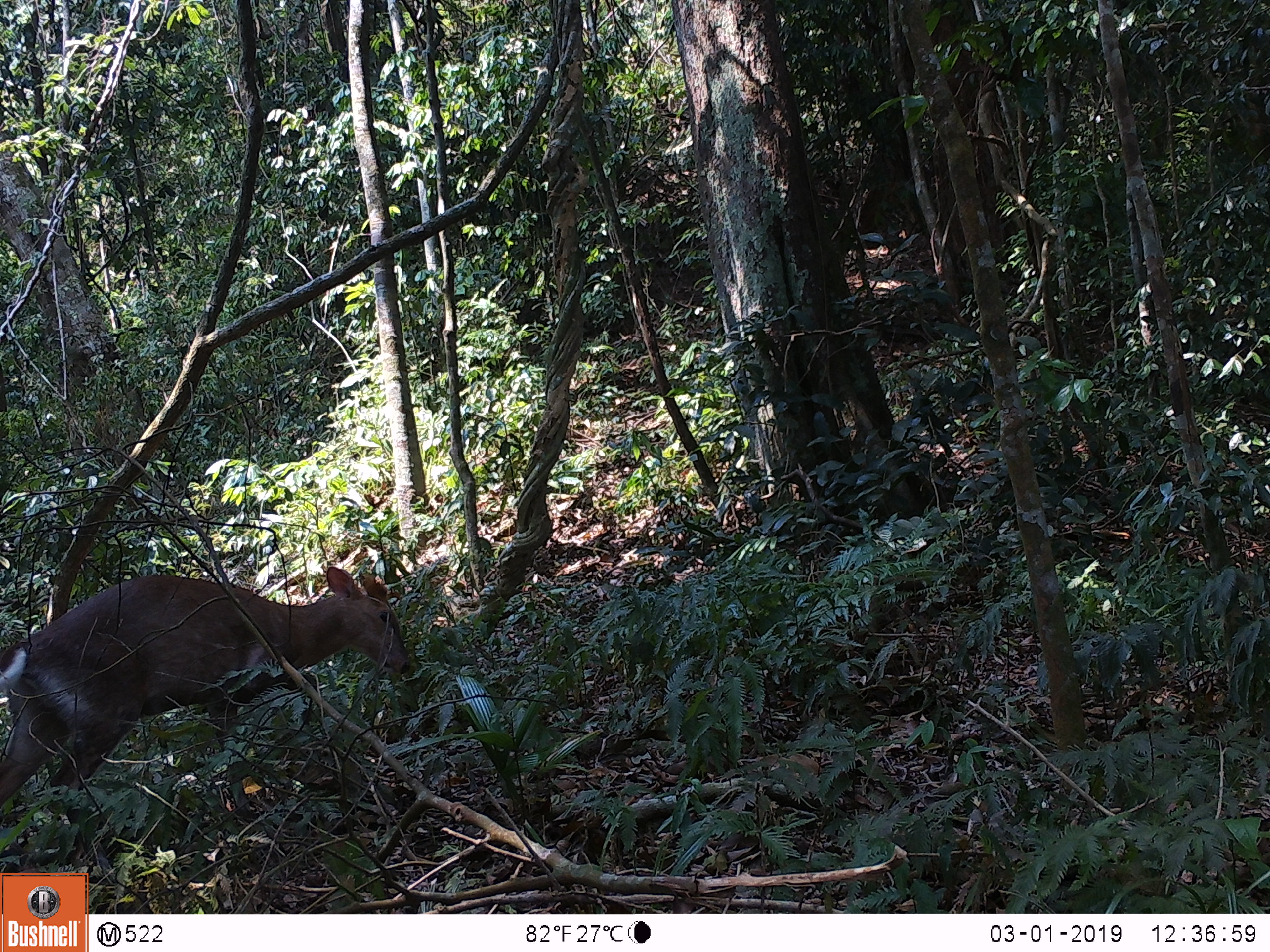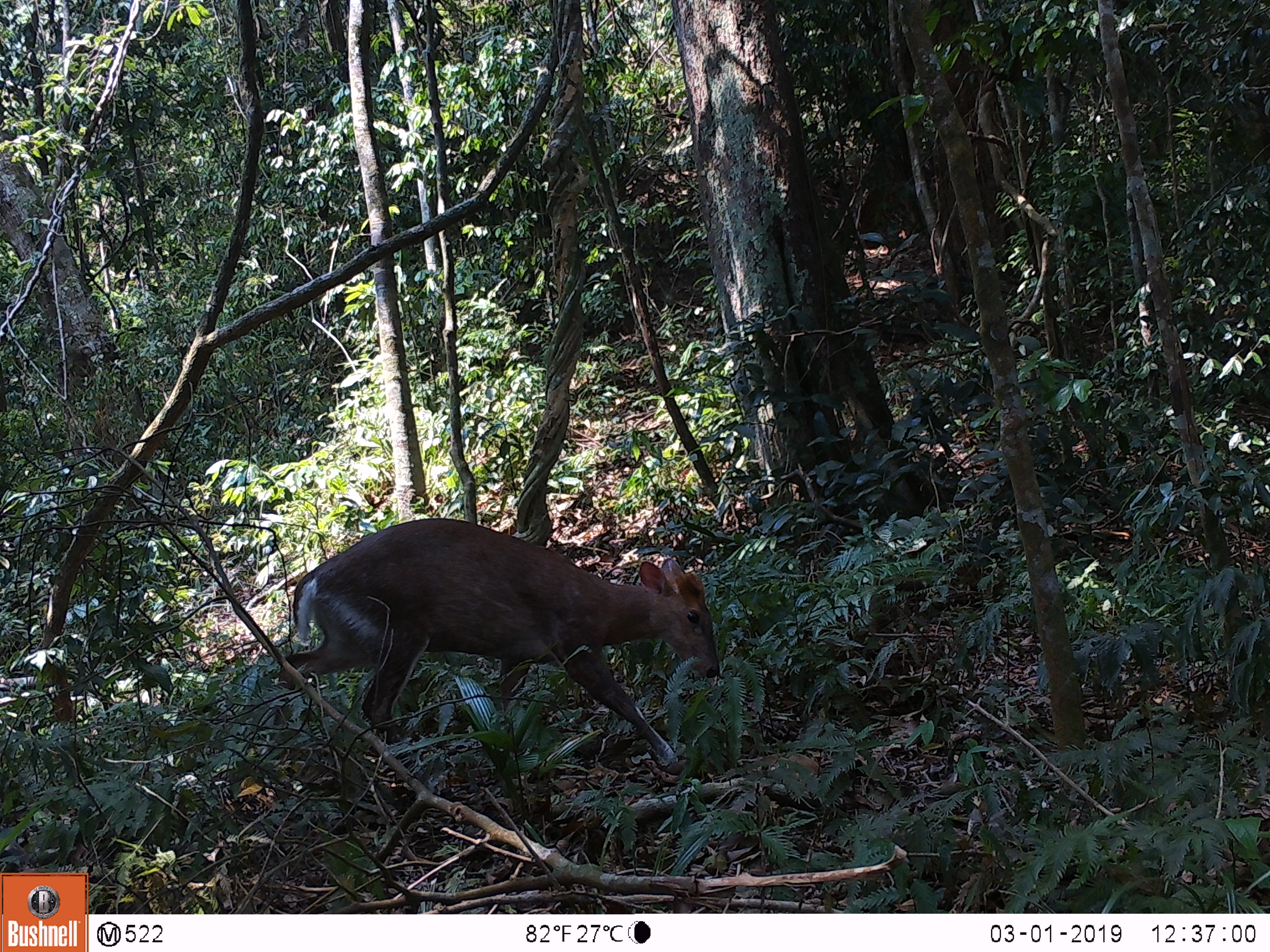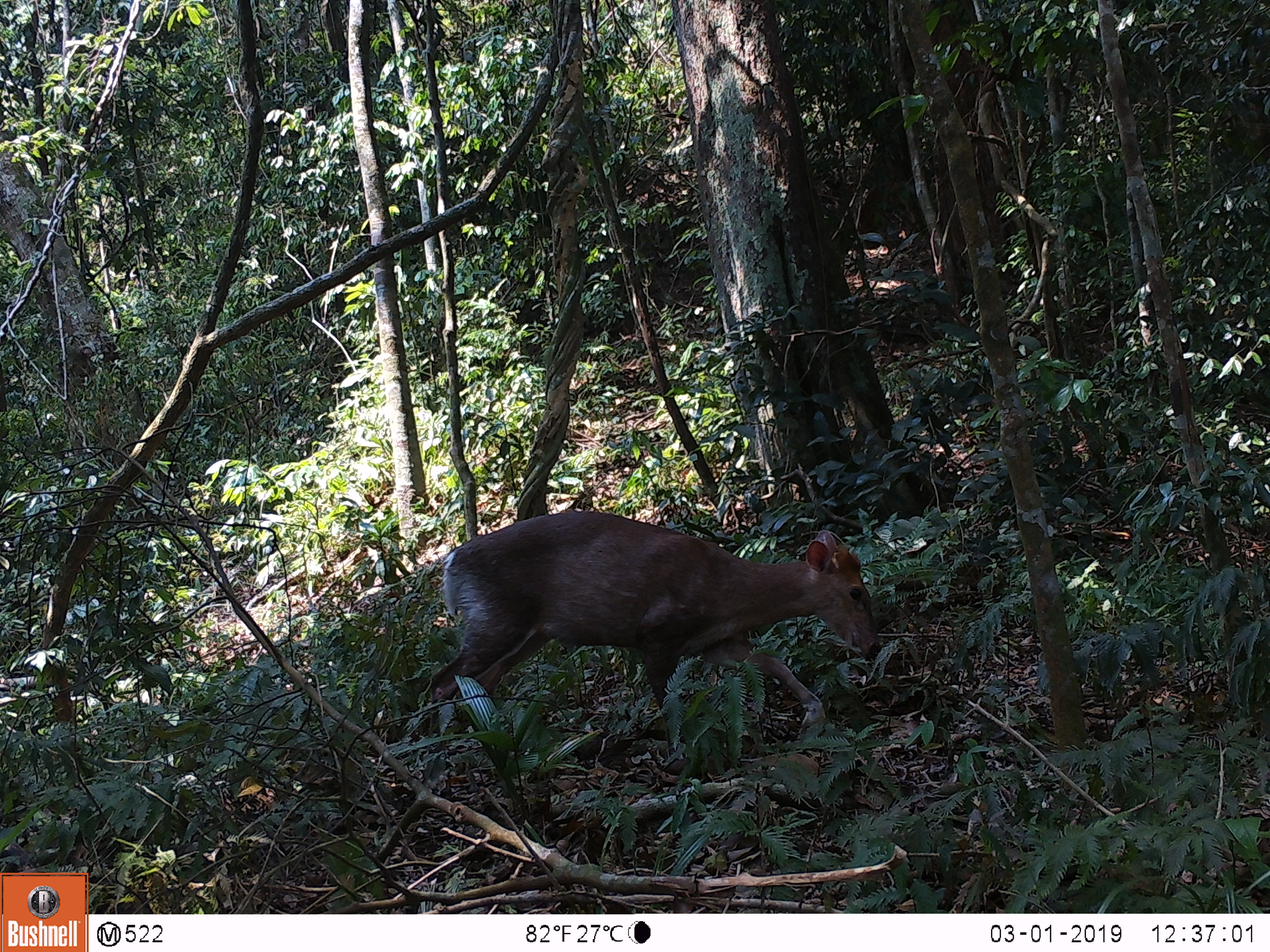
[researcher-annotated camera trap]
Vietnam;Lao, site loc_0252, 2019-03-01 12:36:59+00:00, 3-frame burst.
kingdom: Animalia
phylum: Chordata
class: Mammalia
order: Artiodactyla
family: Cervidae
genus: Muntiacus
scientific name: Muntiacus rooseveltorum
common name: roosevelt's muntjac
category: roosevelts muntjac group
Roosevelts muntjac group (roosevelt's muntjac) (Muntiacus rooseveltorum). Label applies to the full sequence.